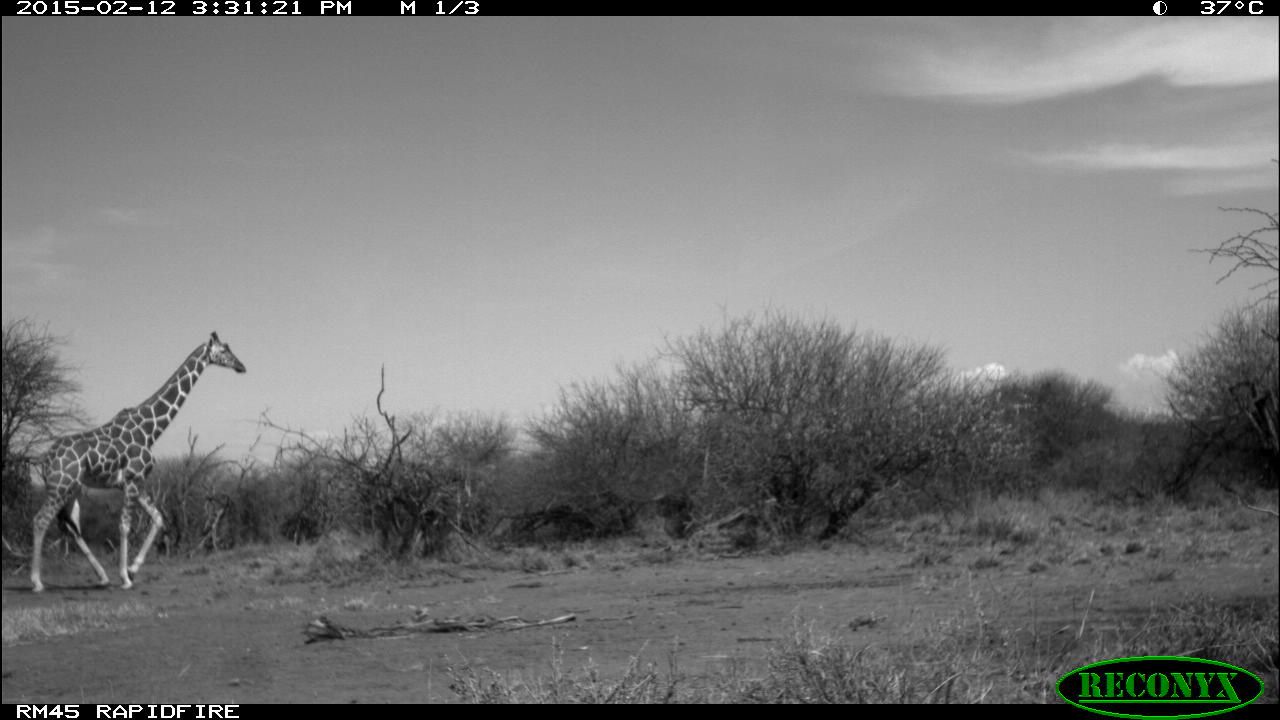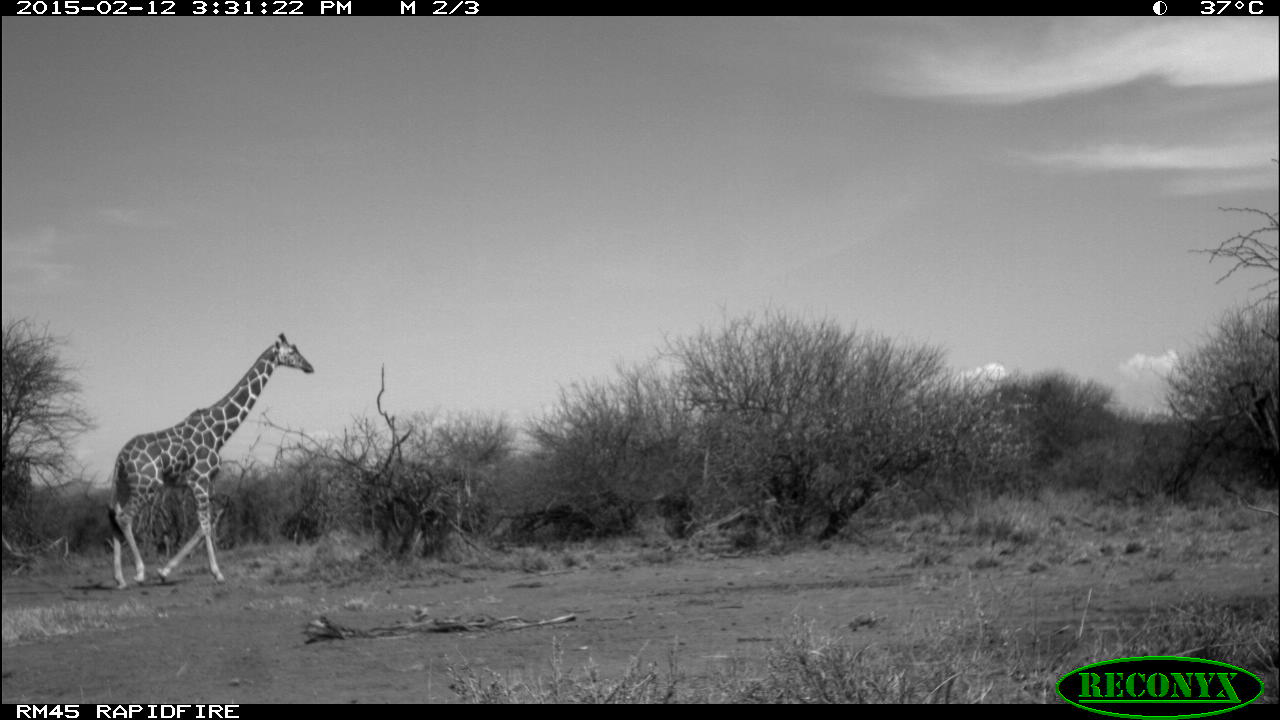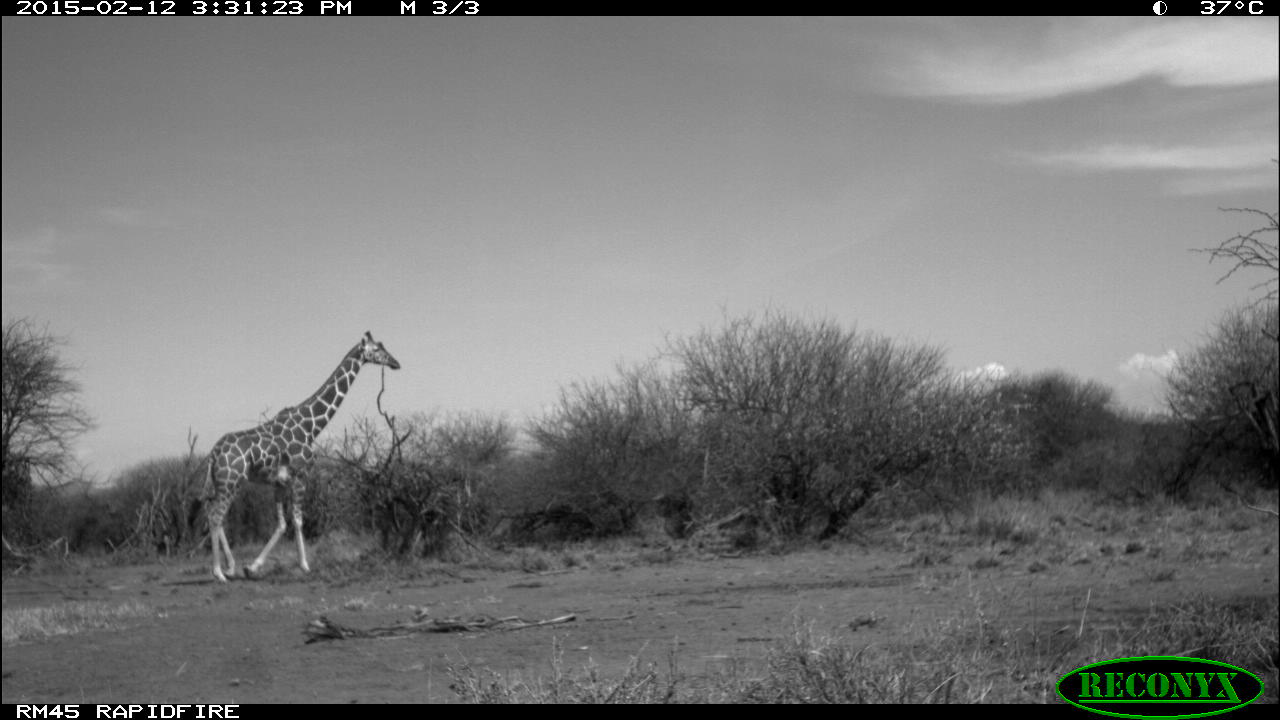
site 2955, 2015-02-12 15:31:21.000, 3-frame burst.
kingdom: Animalia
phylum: Chordata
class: Mammalia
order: Artiodactyla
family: Giraffidae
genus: Giraffa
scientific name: Giraffa camelopardalis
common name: giraffe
Giraffa camelopardalis (giraffe), count 1.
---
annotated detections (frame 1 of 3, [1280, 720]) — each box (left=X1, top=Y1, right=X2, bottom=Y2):
giraffa camelopardalis: (left=27, top=331, right=247, bottom=593)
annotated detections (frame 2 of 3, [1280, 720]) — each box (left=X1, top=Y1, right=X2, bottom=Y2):
giraffa camelopardalis: (left=108, top=332, right=314, bottom=589)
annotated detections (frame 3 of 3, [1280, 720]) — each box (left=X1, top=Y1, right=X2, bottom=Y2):
giraffa camelopardalis: (left=197, top=329, right=401, bottom=584)